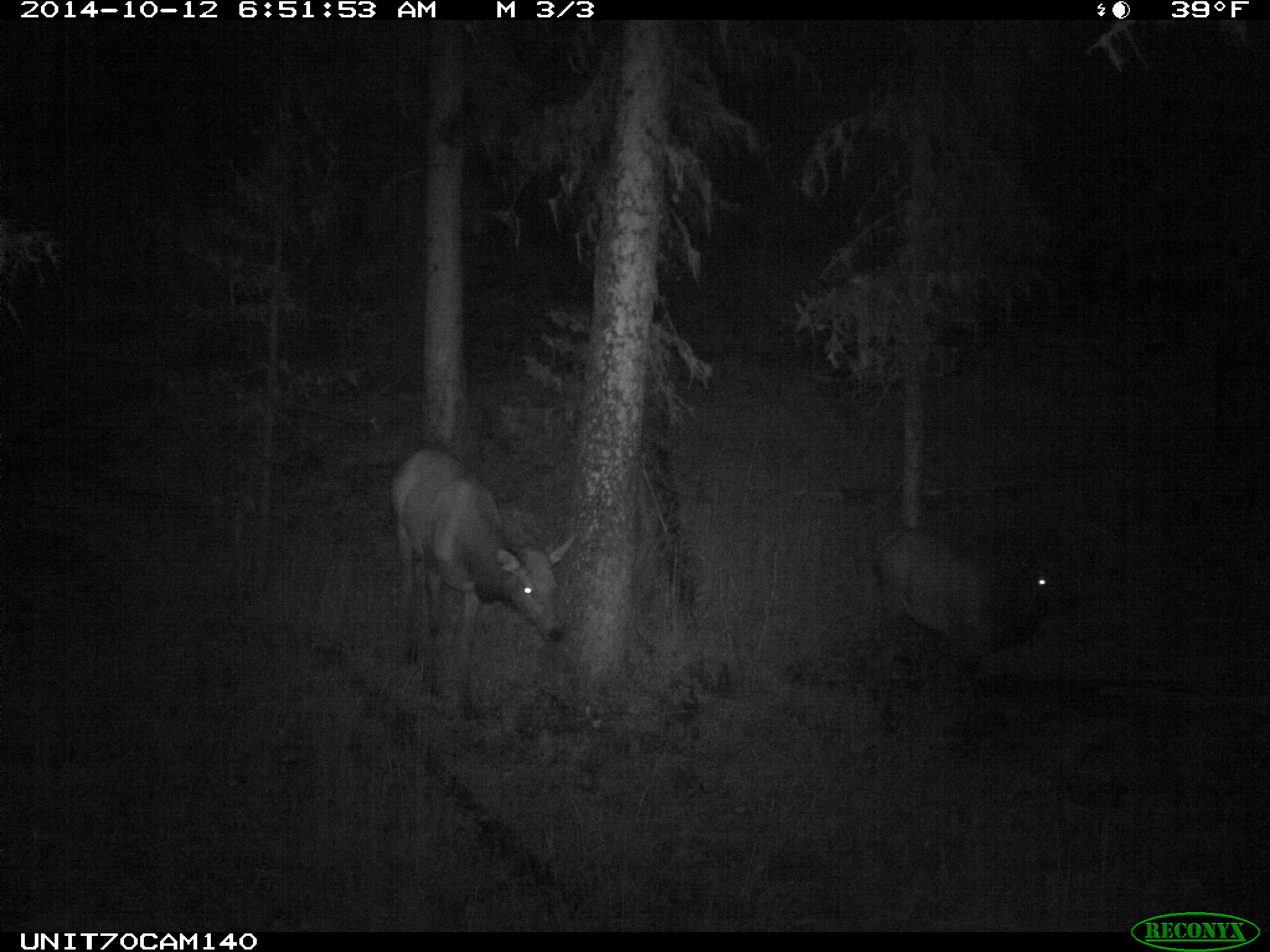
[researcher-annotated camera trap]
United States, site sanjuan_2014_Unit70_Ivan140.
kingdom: Animalia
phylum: Chordata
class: Mammalia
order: Artiodactyla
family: Cervidae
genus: Cervus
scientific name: Cervus elaphus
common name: red deer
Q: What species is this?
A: Cervus elaphus (red deer).